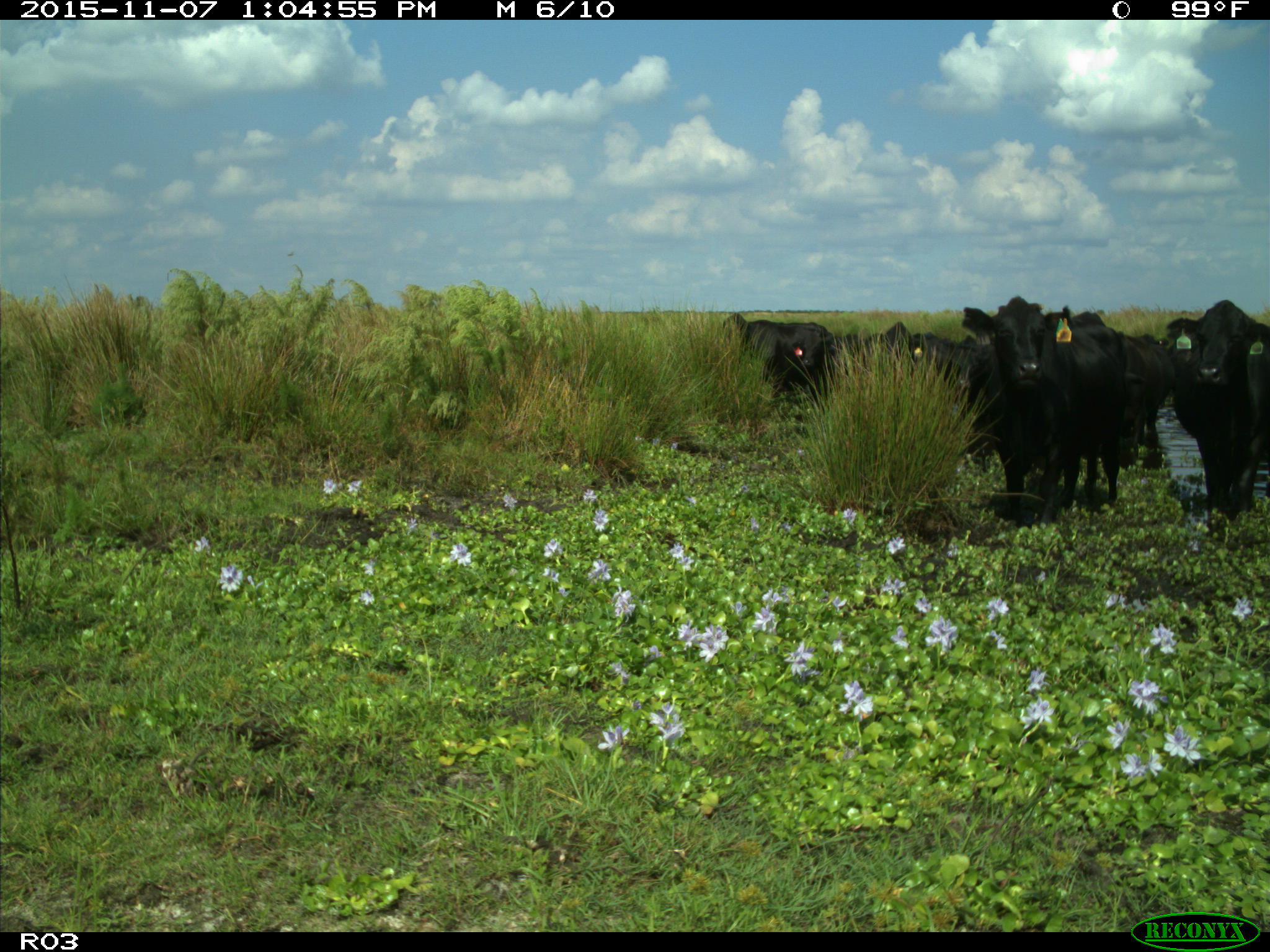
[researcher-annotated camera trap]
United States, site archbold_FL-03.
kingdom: Animalia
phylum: Chordata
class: Mammalia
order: Artiodactyla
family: Bovidae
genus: Bos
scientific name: Bos taurus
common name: domestic cow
Bos taurus (domestic cow).